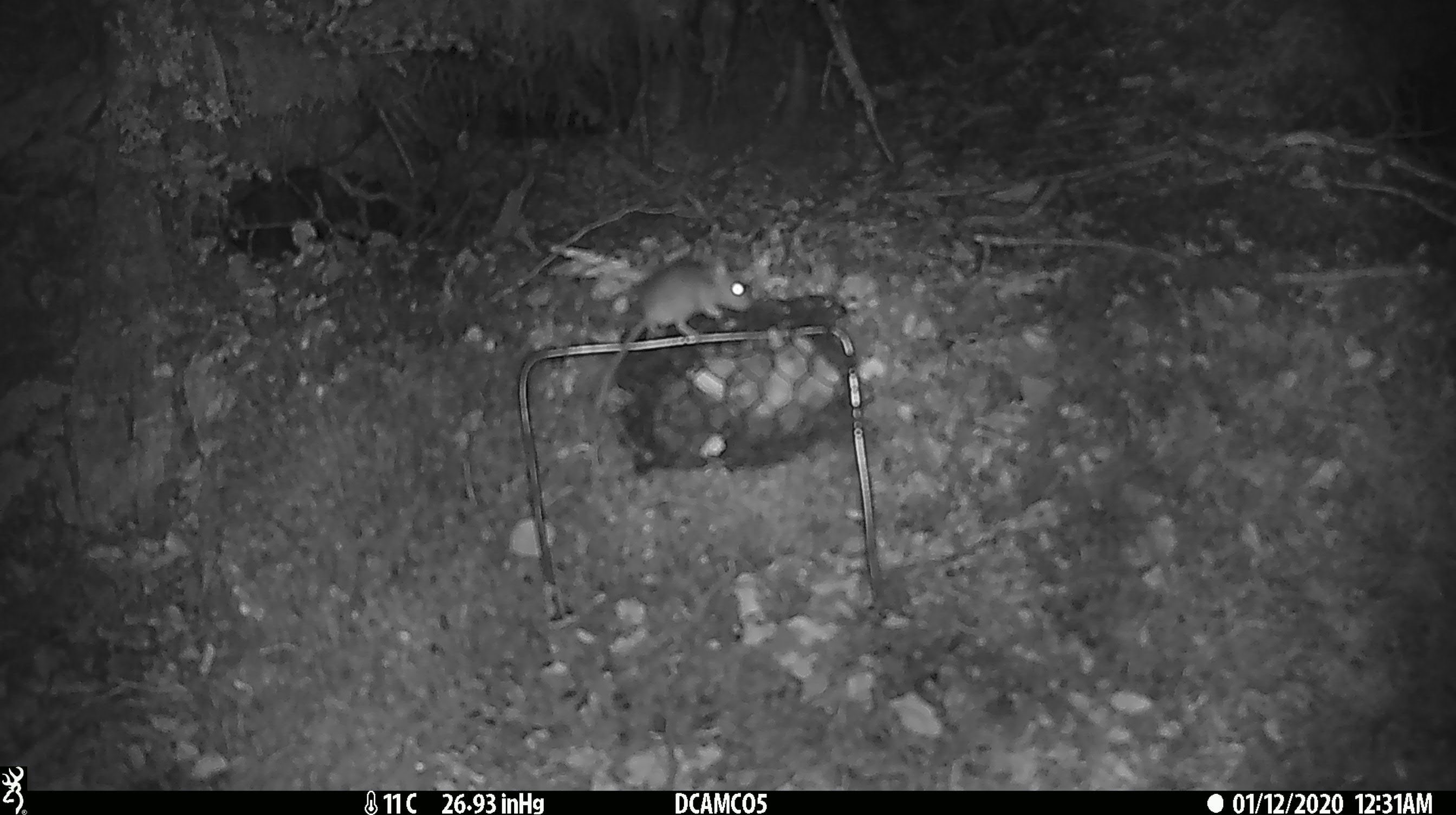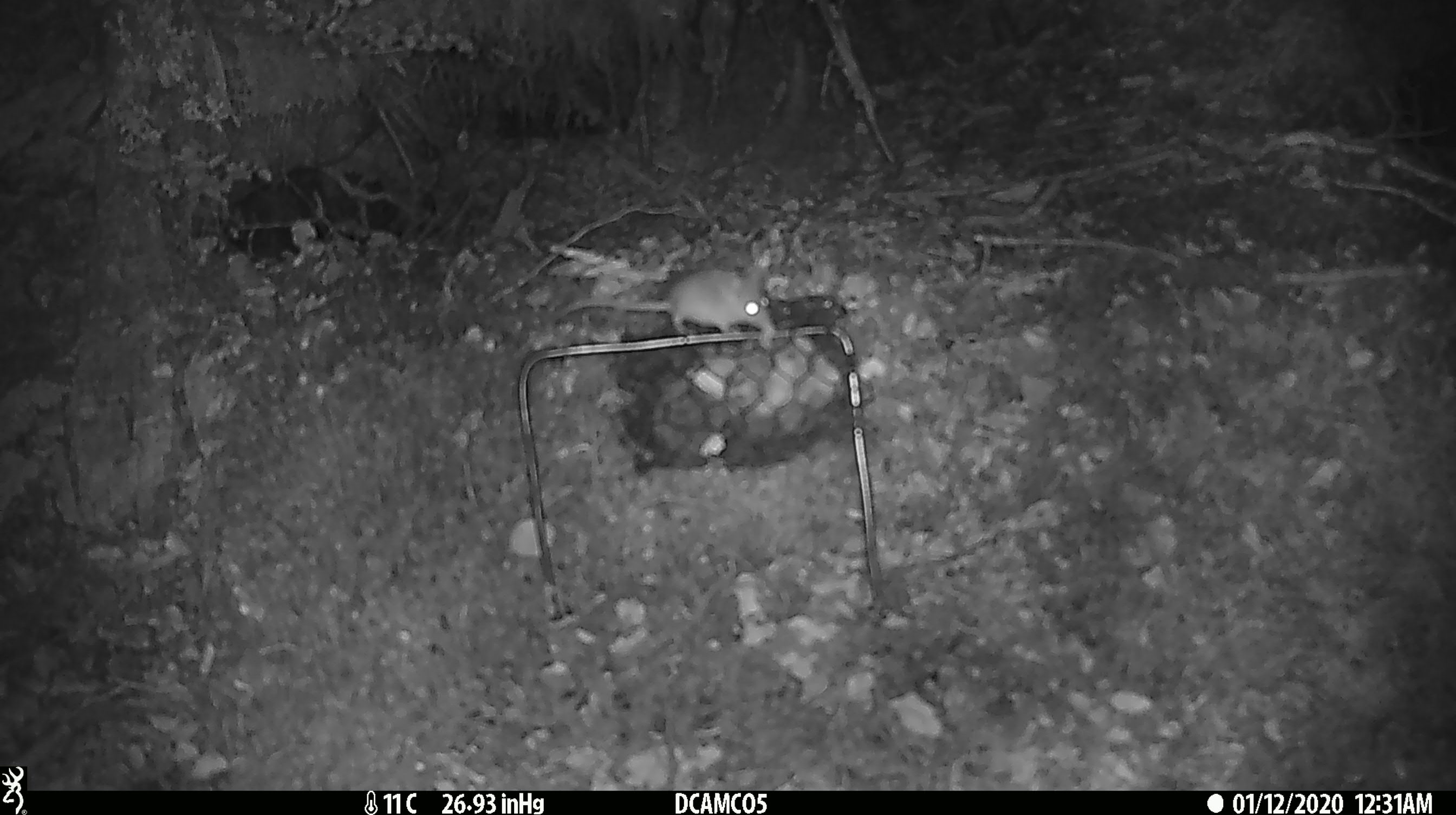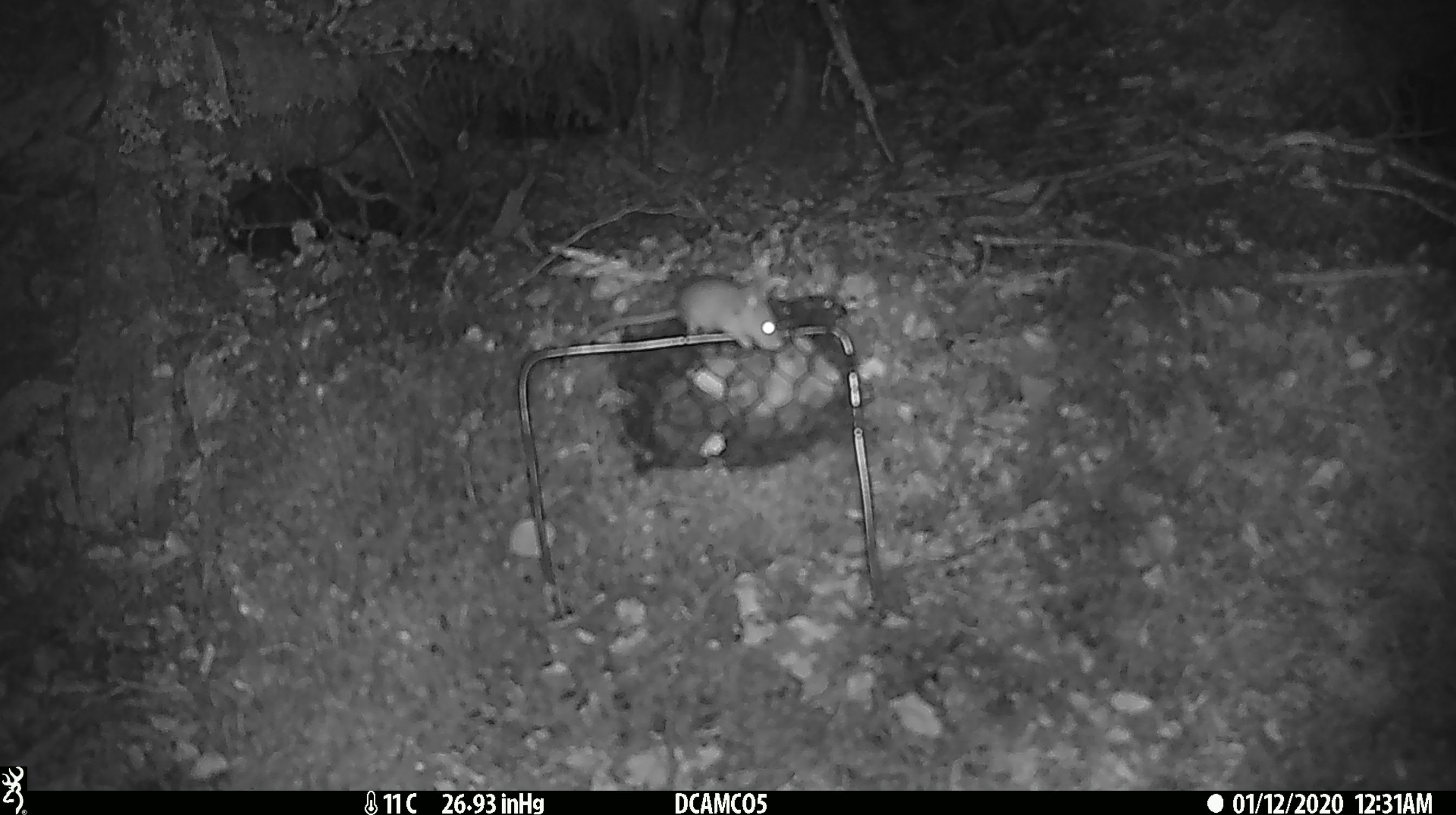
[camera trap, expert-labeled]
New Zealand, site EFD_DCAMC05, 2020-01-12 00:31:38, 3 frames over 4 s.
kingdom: Animalia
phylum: Chordata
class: Mammalia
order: Rodentia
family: Muridae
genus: Mus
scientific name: Mus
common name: mouse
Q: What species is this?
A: Mouse (Mus).